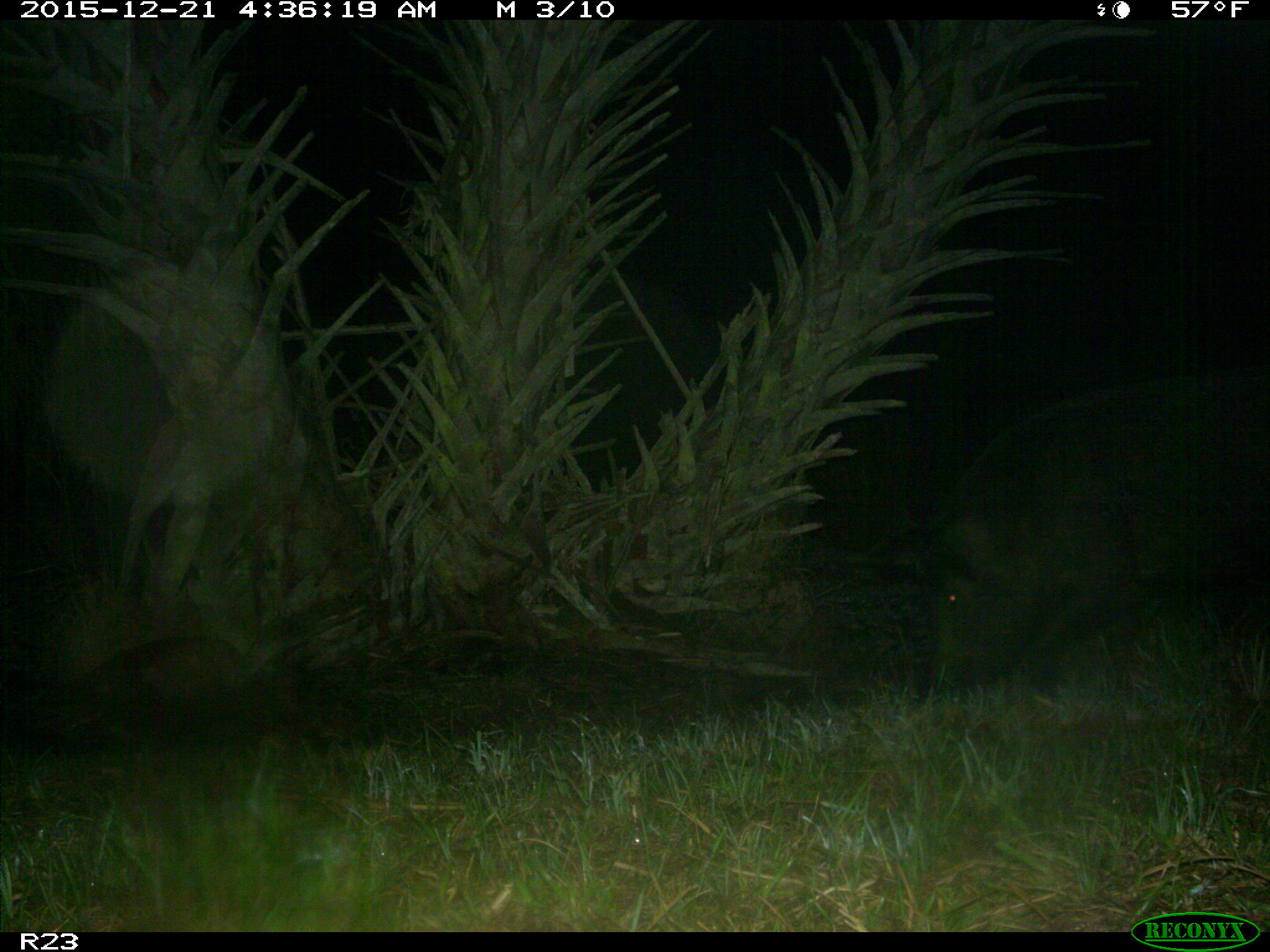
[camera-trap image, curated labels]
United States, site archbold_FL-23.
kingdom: Animalia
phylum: Chordata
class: Mammalia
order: Artiodactyla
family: Suidae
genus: Sus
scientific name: Sus scrofa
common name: wild boar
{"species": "Sus scrofa (wild boar)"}